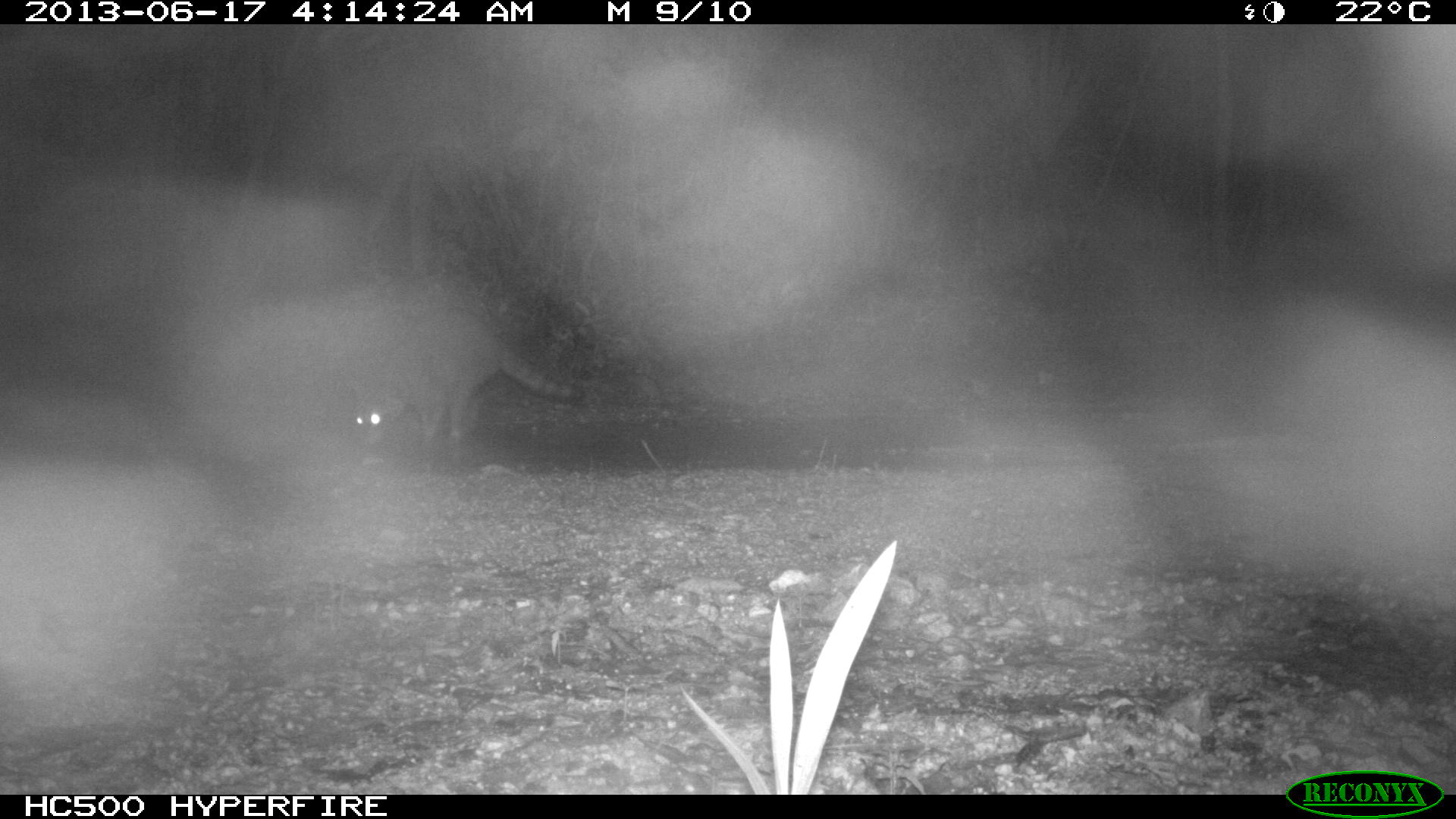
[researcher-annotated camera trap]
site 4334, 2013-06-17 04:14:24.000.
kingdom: Animalia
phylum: Chordata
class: Mammalia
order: Carnivora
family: Procyonidae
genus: Procyon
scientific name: Procyon lotor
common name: common raccoon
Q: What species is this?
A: Procyon lotor (common raccoon).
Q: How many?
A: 1.